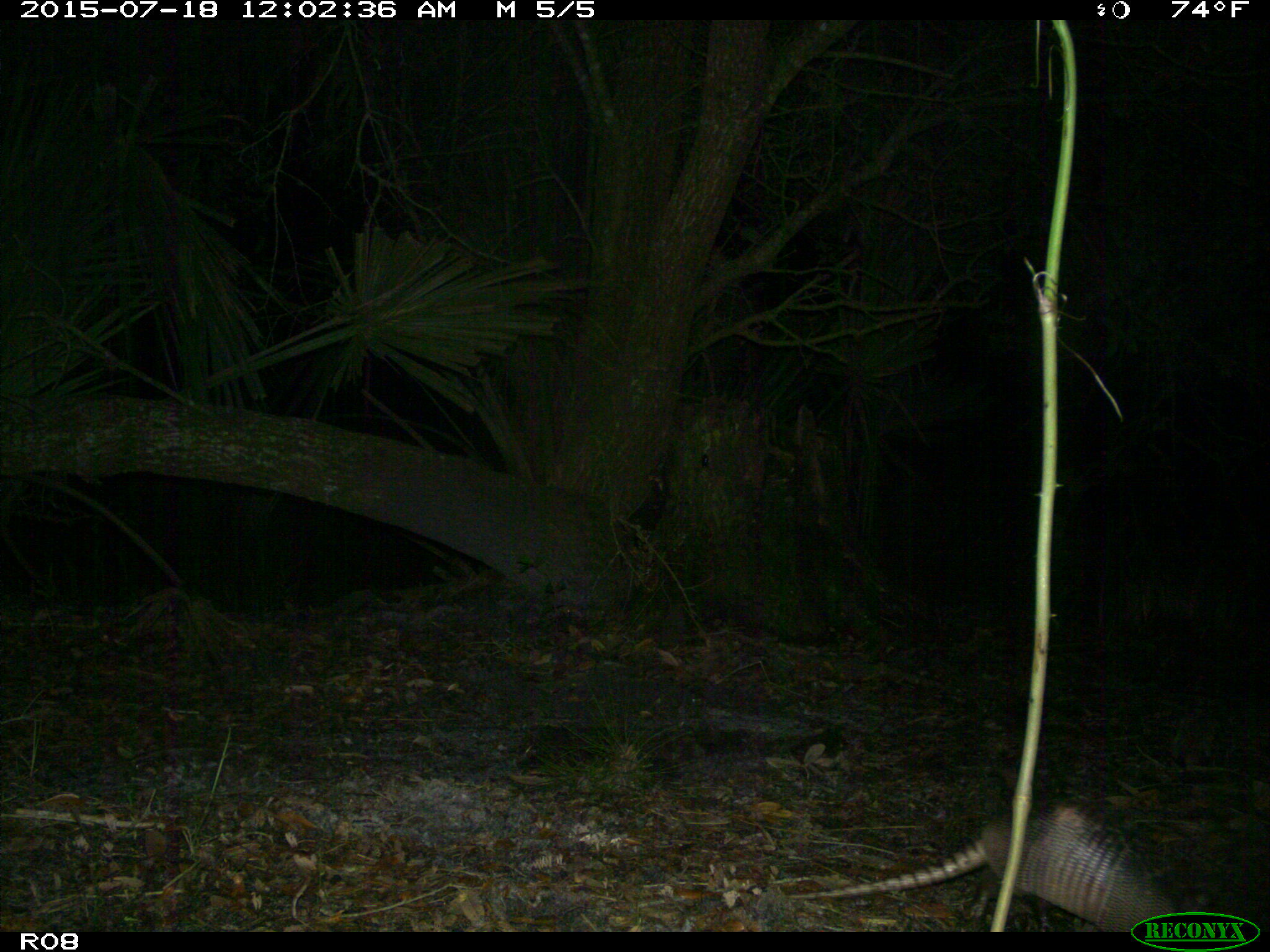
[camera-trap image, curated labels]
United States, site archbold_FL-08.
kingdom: Animalia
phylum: Chordata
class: Mammalia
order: Cingulata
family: Dasypodidae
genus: Dasypus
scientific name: Dasypus novemcinctus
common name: nine-banded armadillo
Dasypus novemcinctus (nine-banded armadillo).